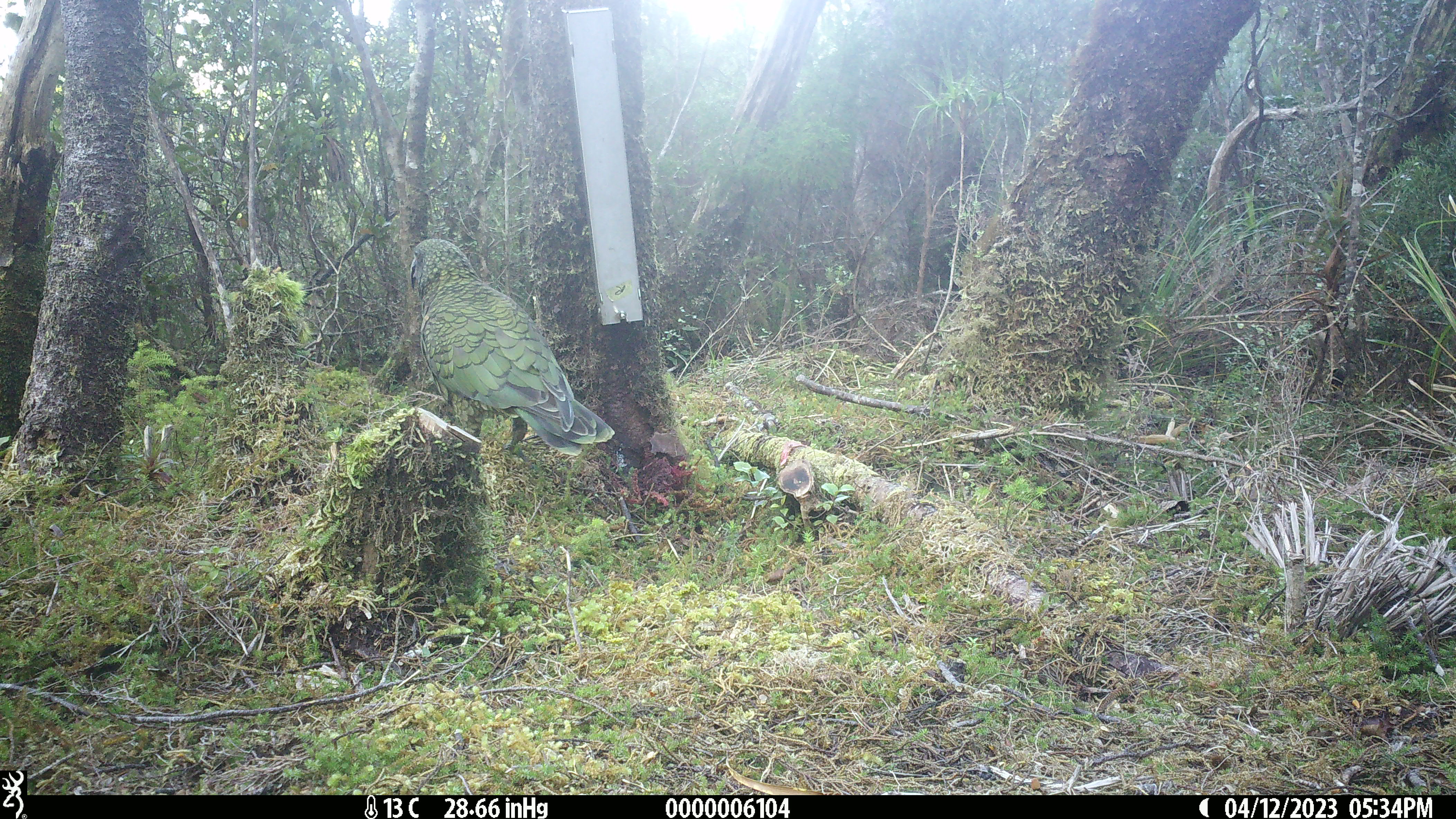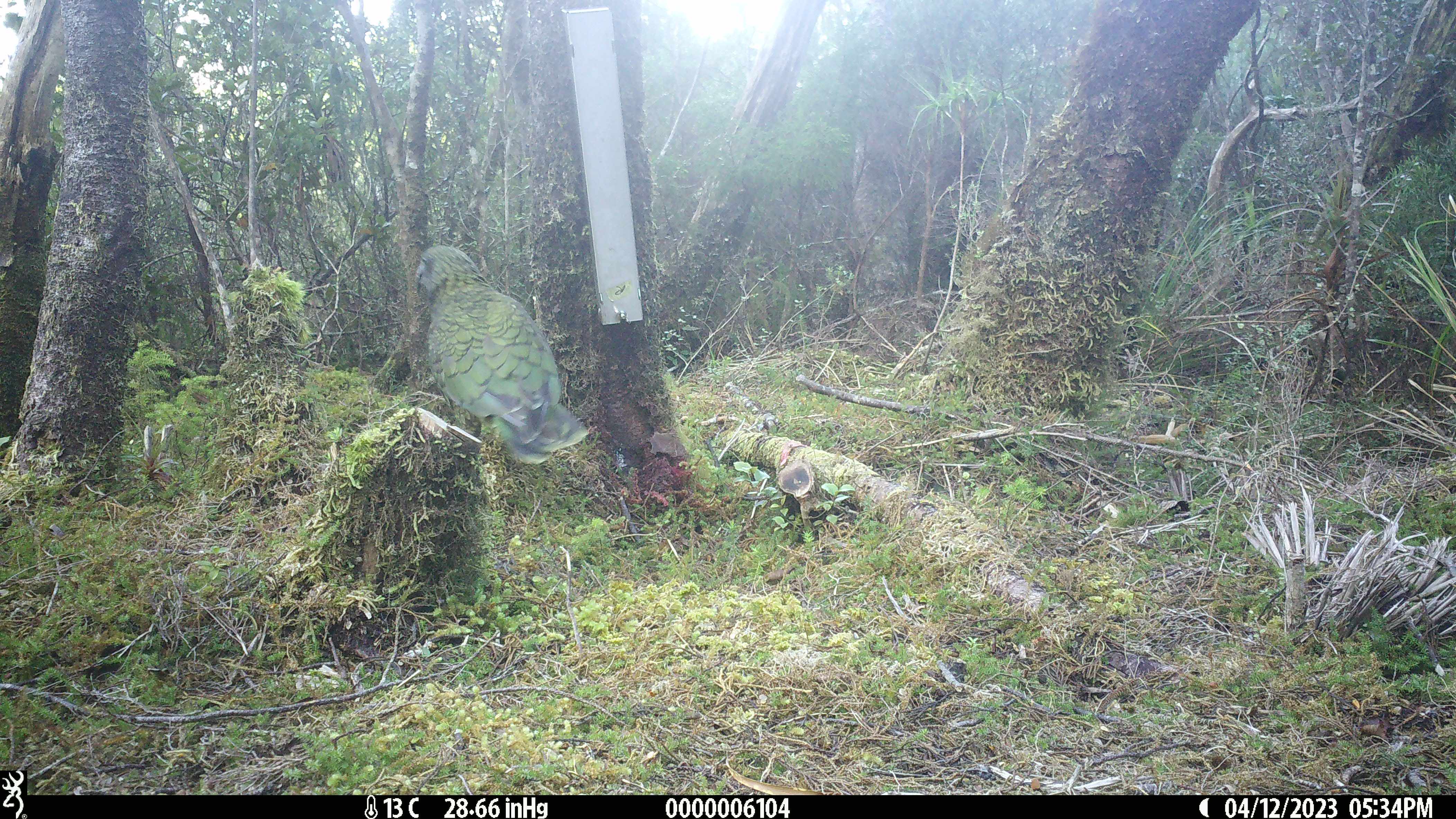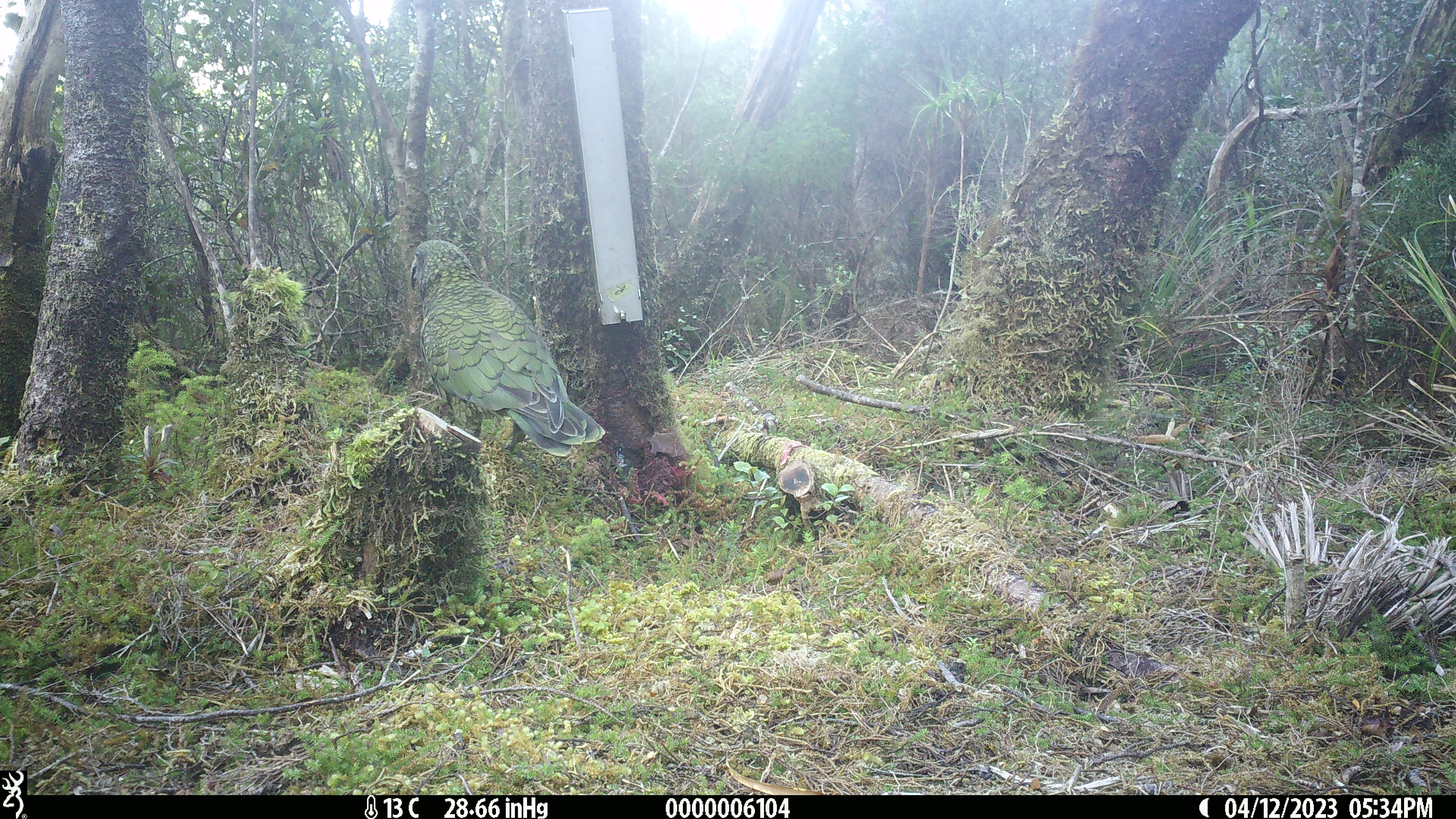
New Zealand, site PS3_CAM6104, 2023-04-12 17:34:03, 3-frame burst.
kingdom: Animalia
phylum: Chordata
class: Aves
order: Psittaciformes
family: Strigopidae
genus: Nestor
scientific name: Nestor notabilis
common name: kea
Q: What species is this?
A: Kea (Nestor notabilis).